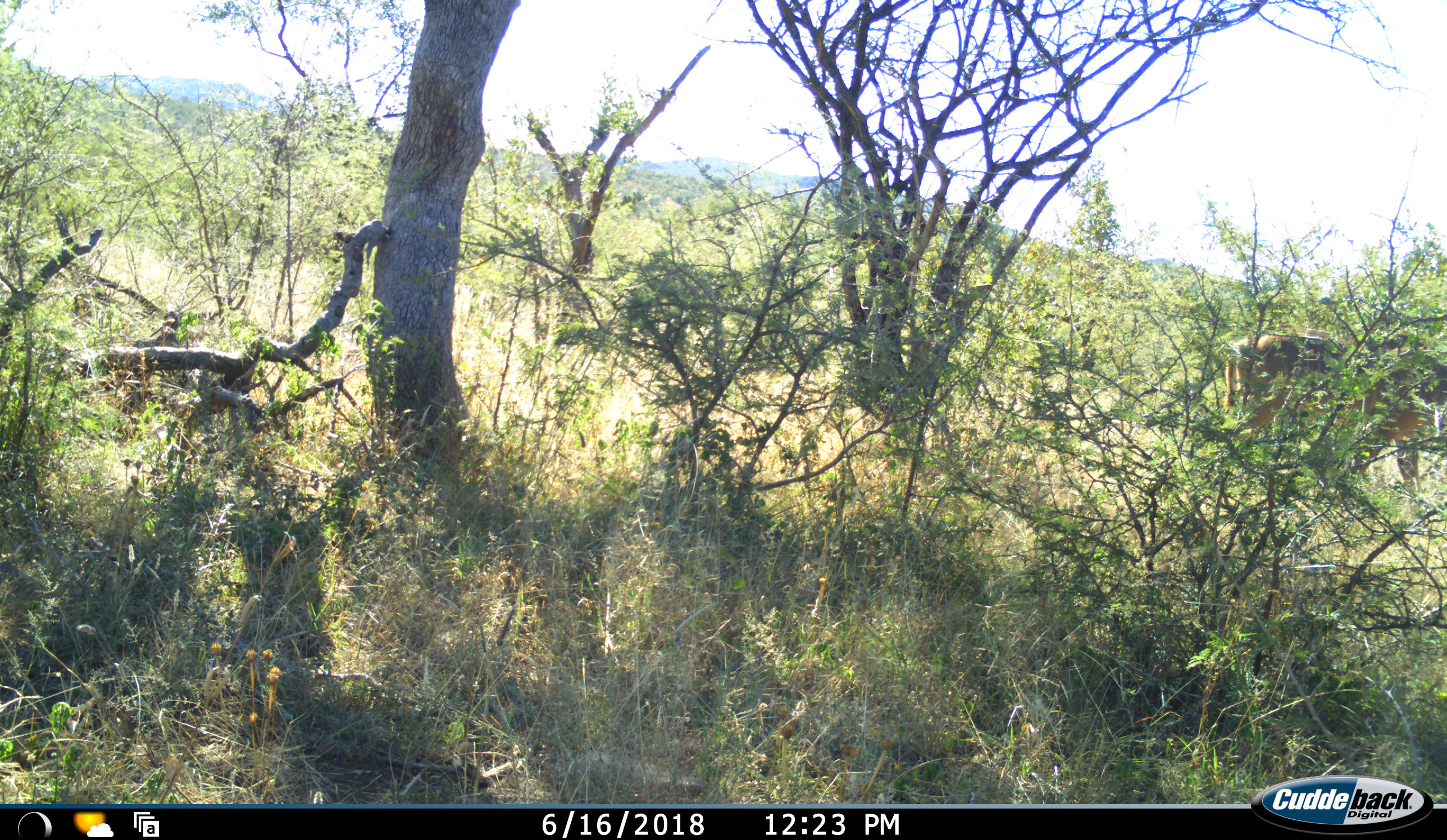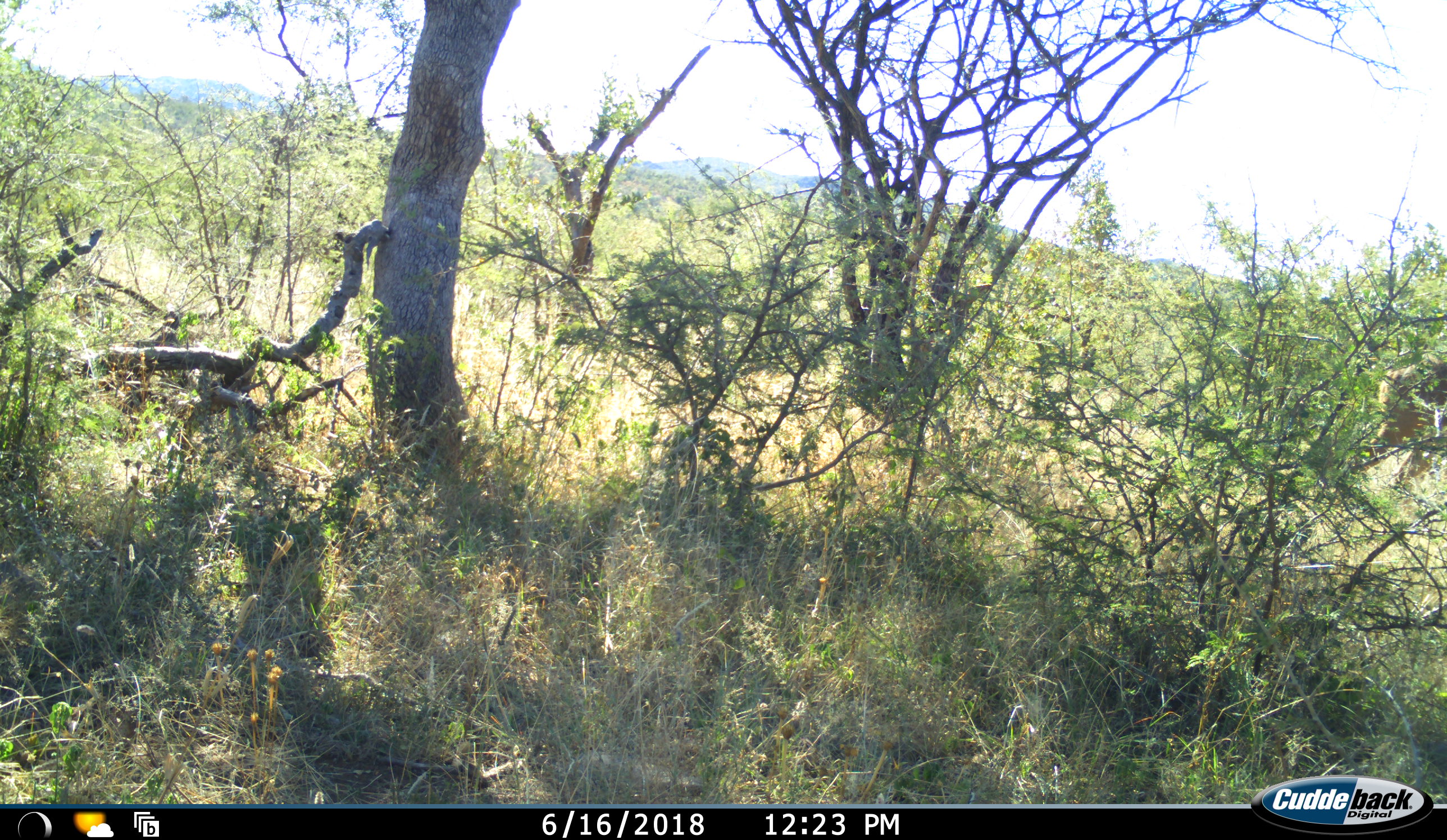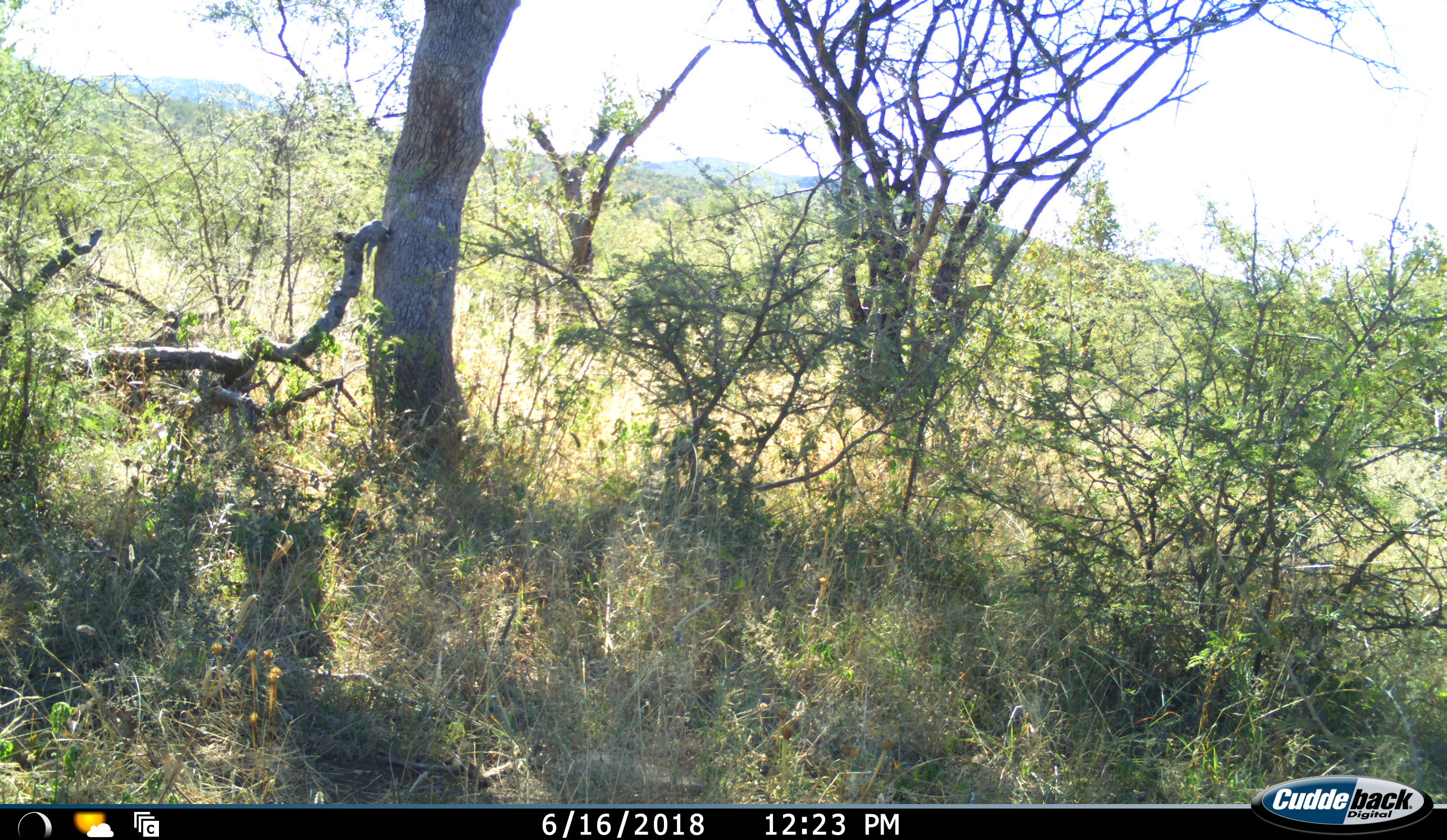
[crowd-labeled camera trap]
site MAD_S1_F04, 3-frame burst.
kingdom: Animalia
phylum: Chordata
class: Mammalia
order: Artiodactyla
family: Bovidae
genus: Tragelaphus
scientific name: Tragelaphus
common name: kudu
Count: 1.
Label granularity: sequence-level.